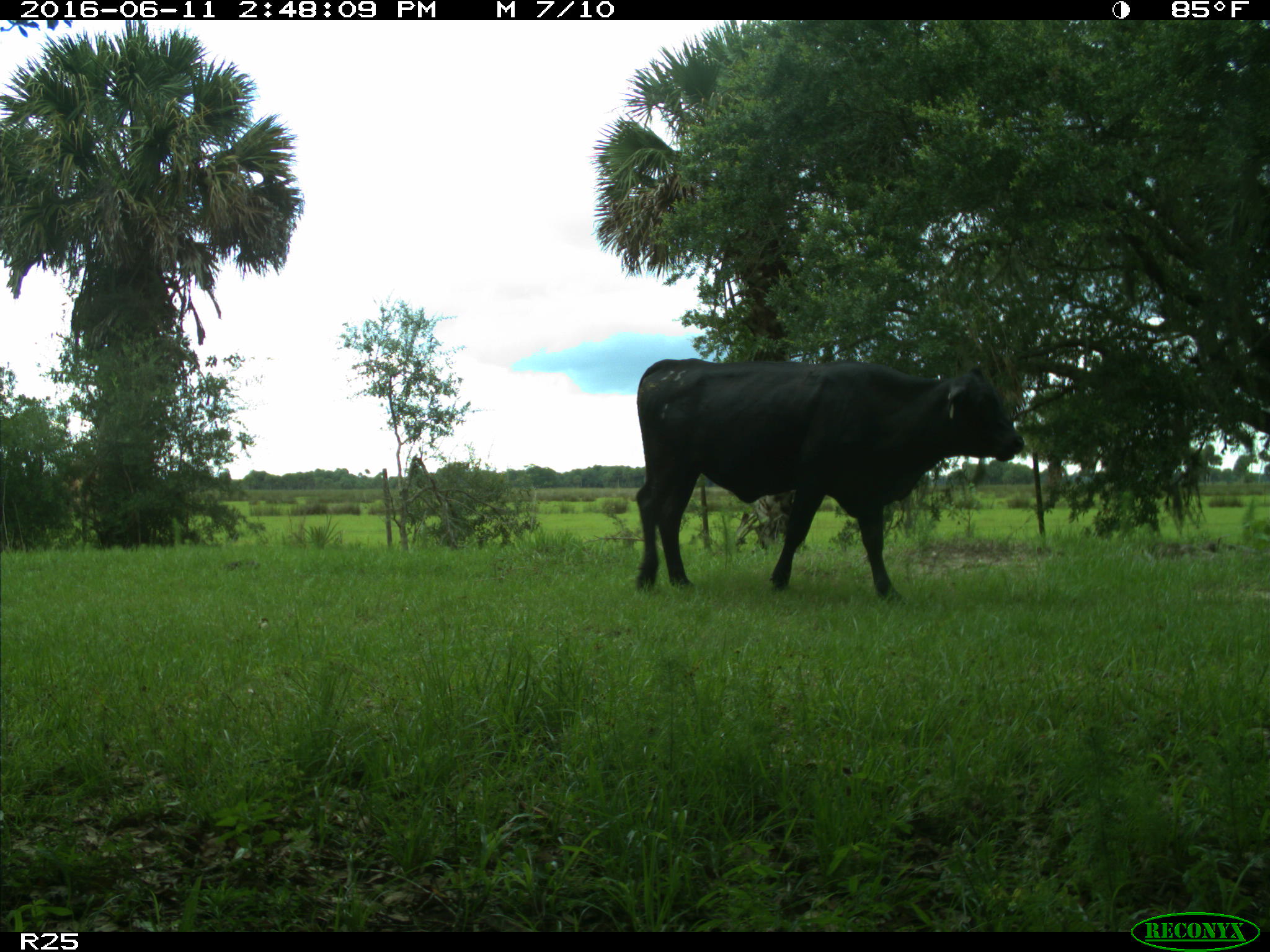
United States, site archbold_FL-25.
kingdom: Animalia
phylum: Chordata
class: Mammalia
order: Artiodactyla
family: Bovidae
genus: Bos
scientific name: Bos taurus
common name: domestic cow